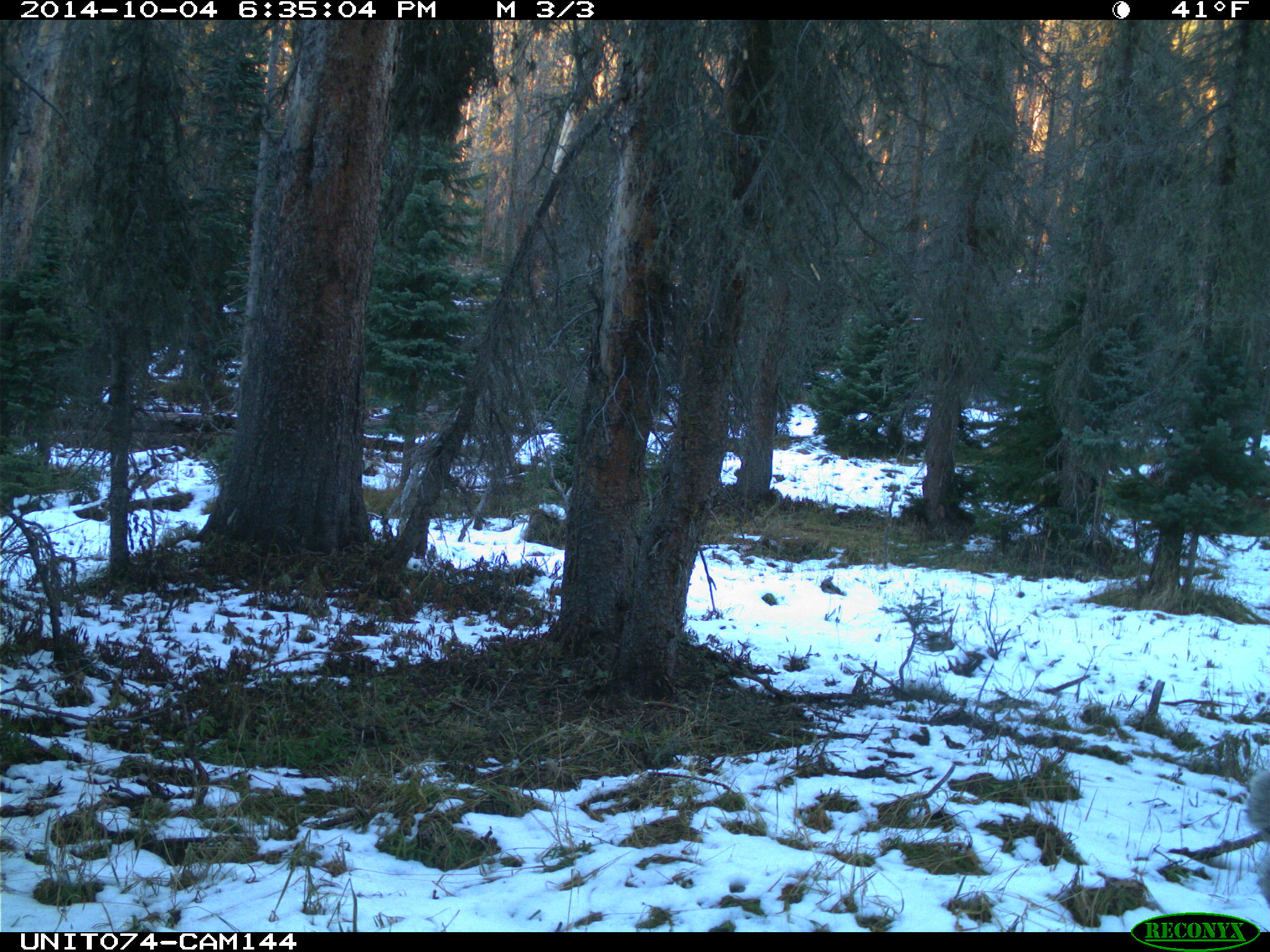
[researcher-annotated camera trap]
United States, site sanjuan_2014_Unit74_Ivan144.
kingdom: Animalia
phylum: Chordata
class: Mammalia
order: Artiodactyla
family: Cervidae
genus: Odocoileus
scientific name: Odocoileus hemionus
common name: mule deer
Odocoileus hemionus (mule deer).